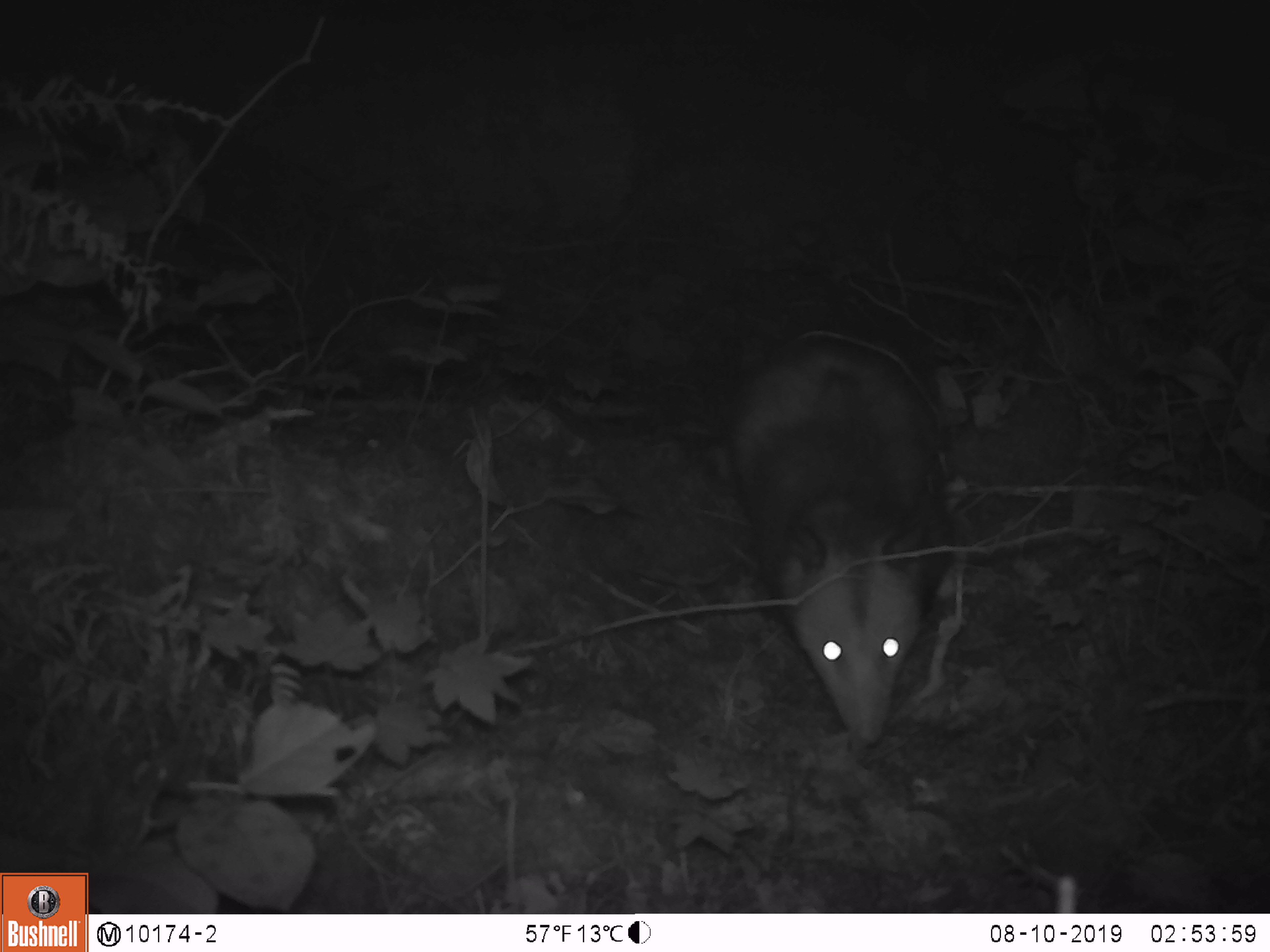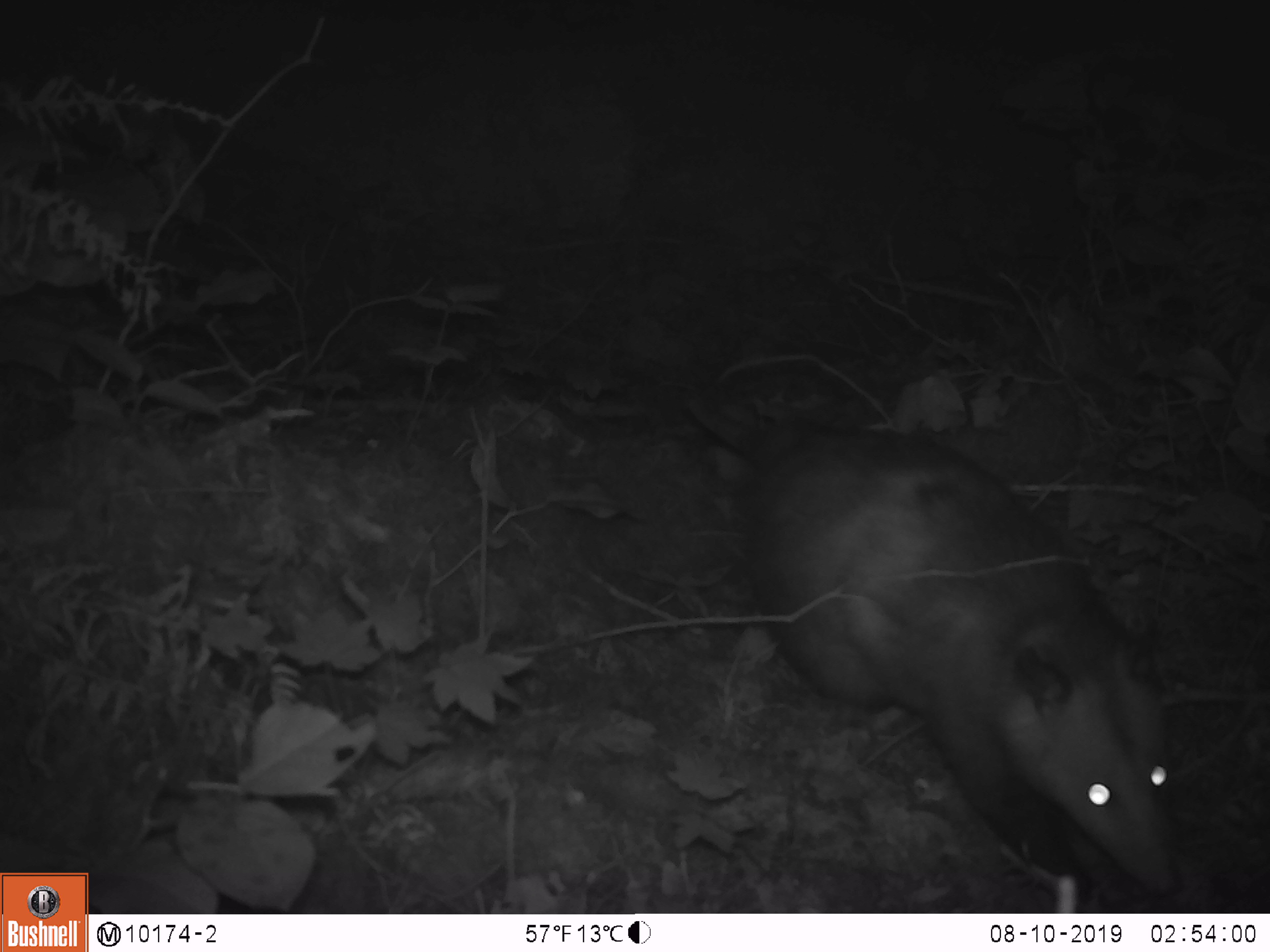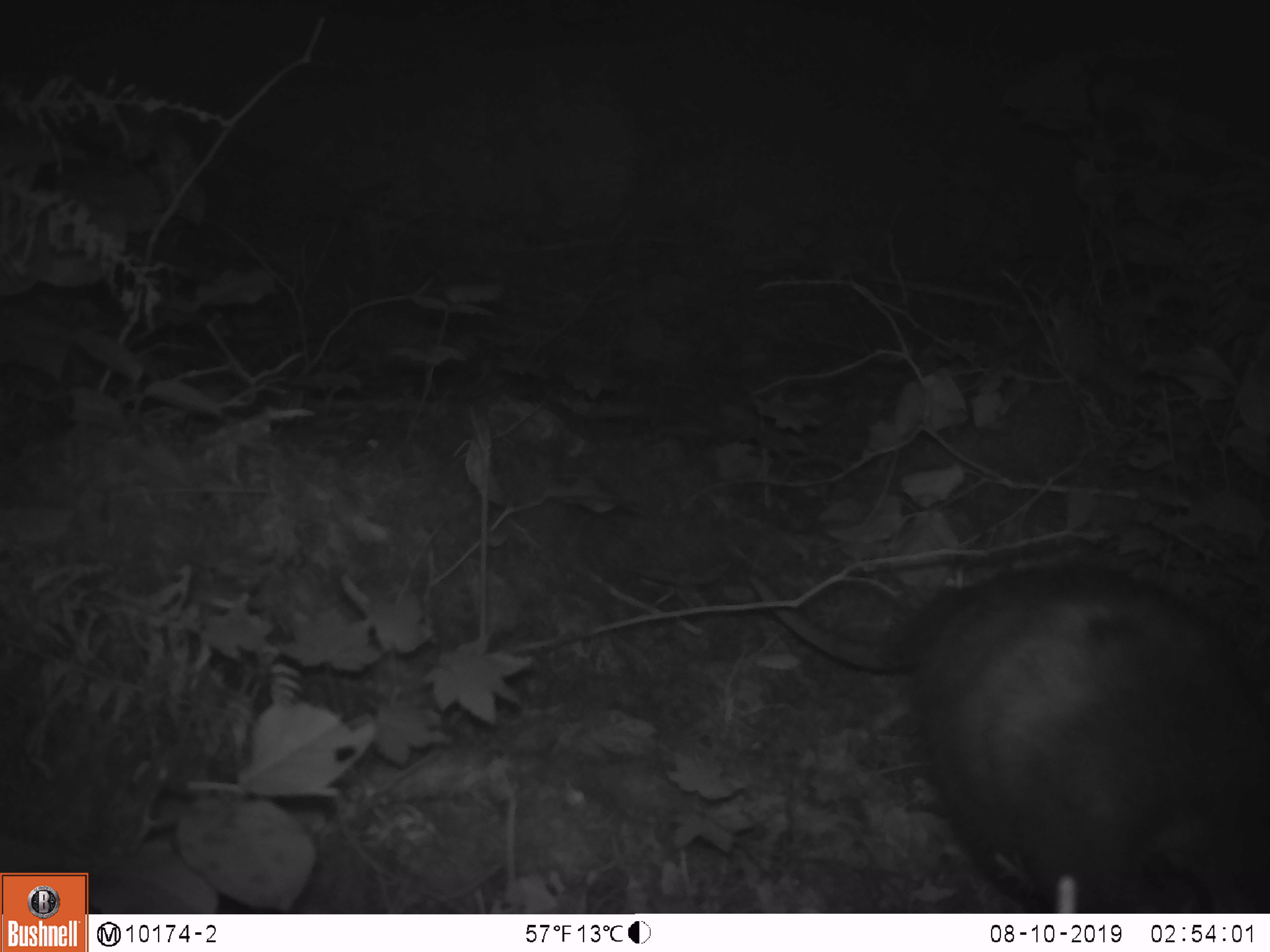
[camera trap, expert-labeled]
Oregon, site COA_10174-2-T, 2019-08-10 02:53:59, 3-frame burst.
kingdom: Animalia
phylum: Chordata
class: Mammalia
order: Didelphimorphia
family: Didelphidae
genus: Didelphis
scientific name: Didelphis virginiana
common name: virginia opossum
Virginia opossum (Didelphis virginiana).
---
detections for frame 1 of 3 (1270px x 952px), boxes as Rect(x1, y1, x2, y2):
virginia opossum: Rect(718, 335, 960, 761)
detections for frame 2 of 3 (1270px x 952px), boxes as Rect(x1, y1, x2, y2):
virginia opossum: Rect(732, 413, 1187, 909)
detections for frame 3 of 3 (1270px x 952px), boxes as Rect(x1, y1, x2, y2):
virginia opossum: Rect(745, 556, 1266, 908)